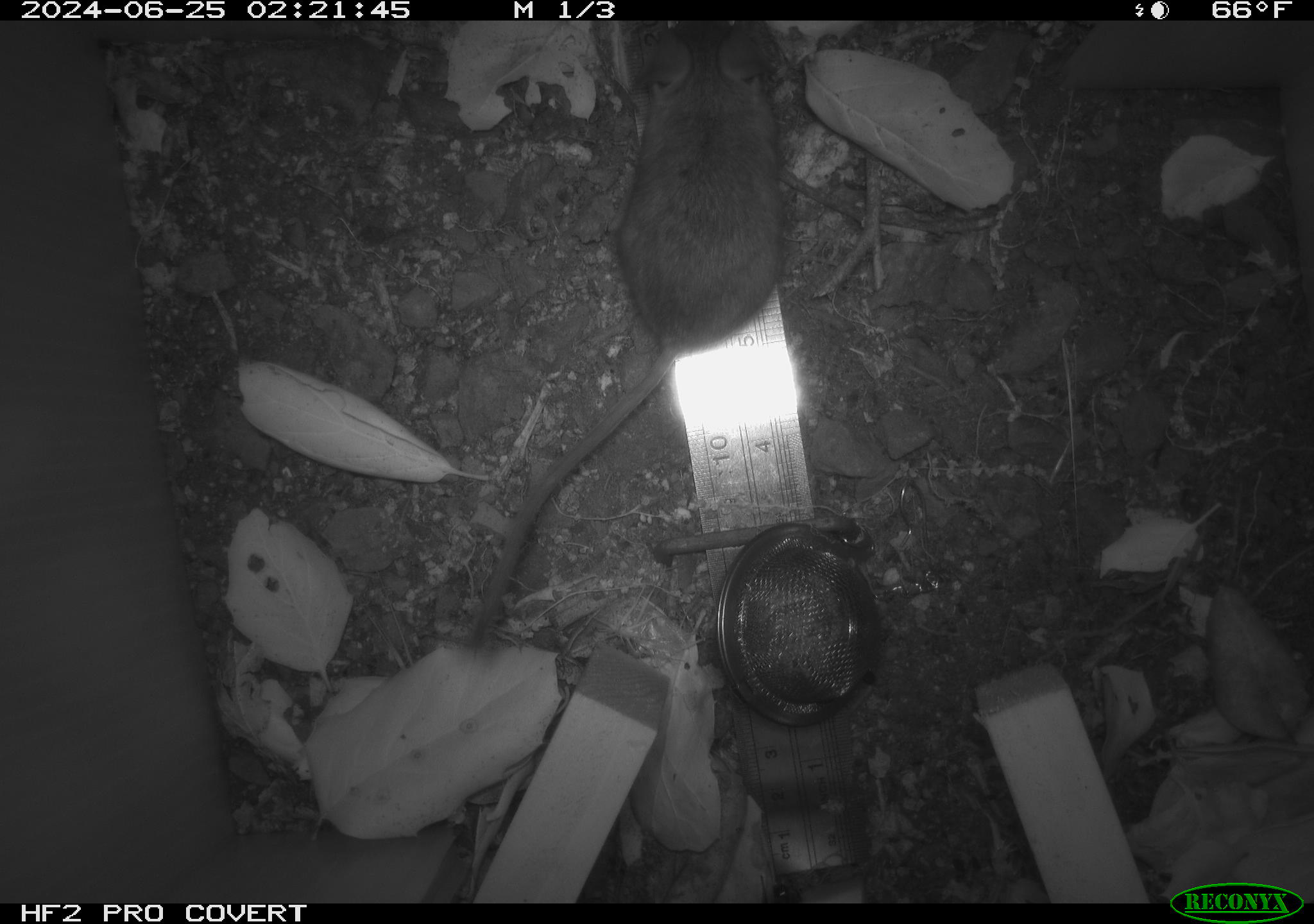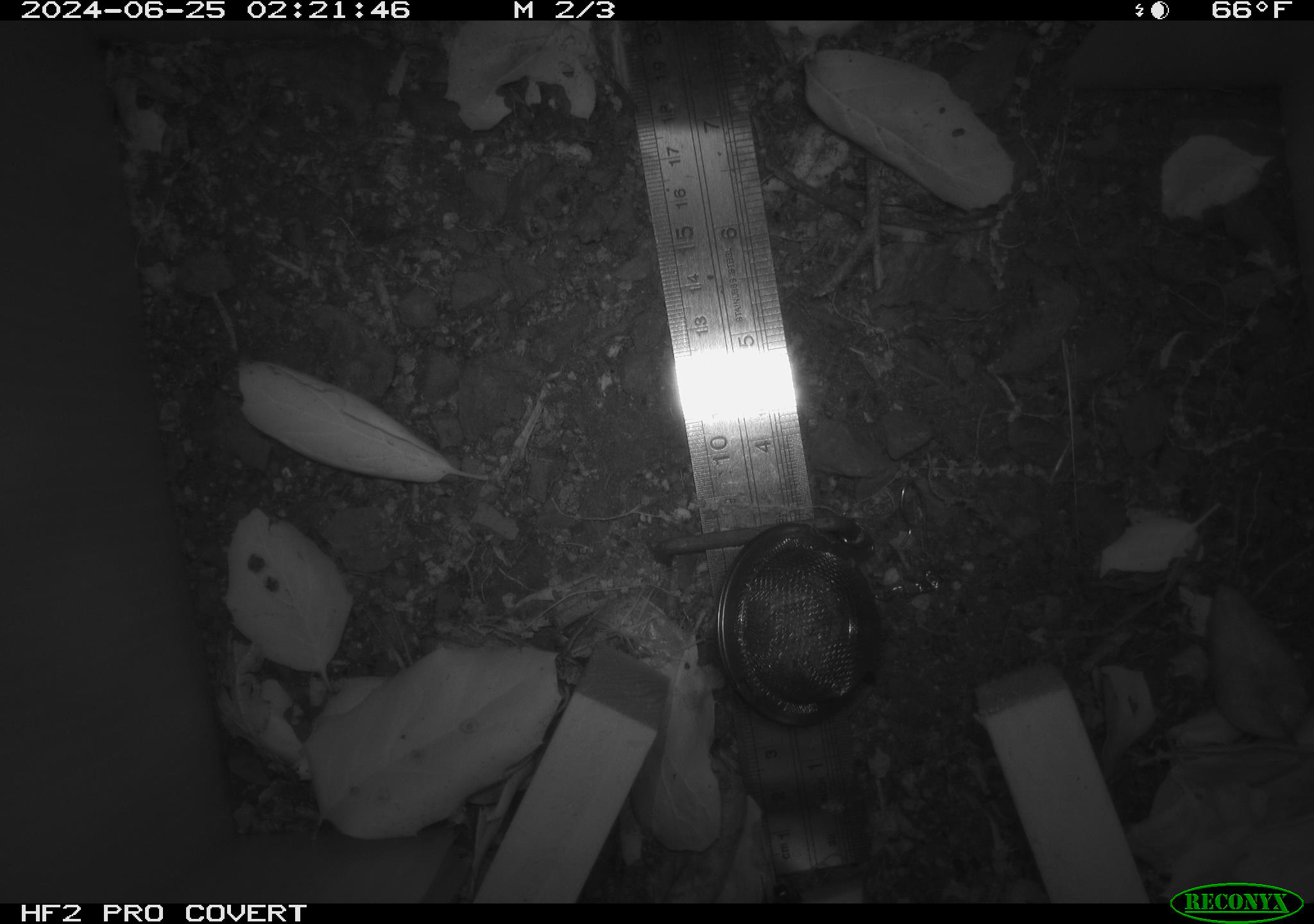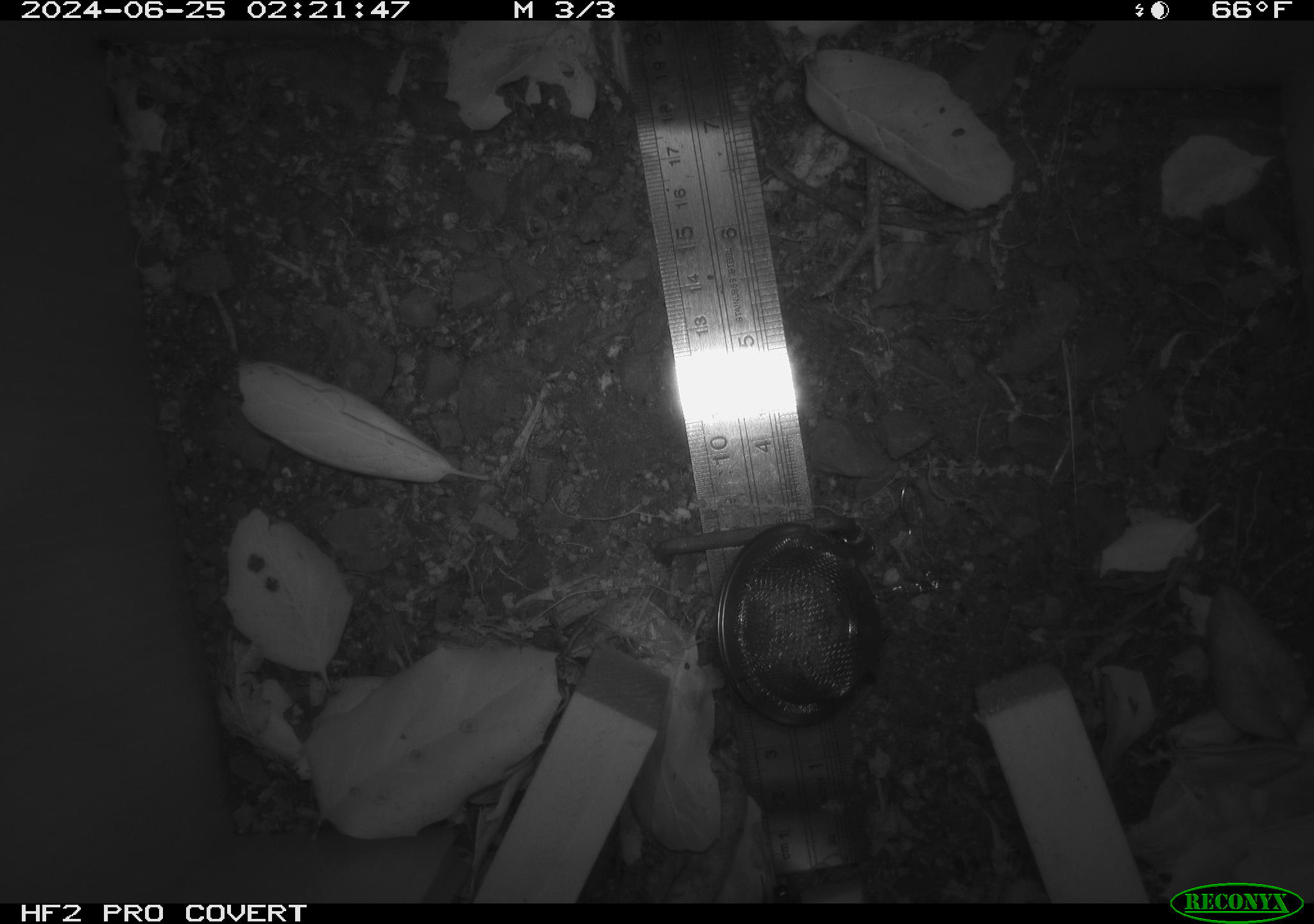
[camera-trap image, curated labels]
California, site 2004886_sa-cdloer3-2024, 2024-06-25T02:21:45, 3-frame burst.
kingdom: Animalia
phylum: Chordata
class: Mammalia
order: Rodentia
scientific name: Rodentia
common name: rodent